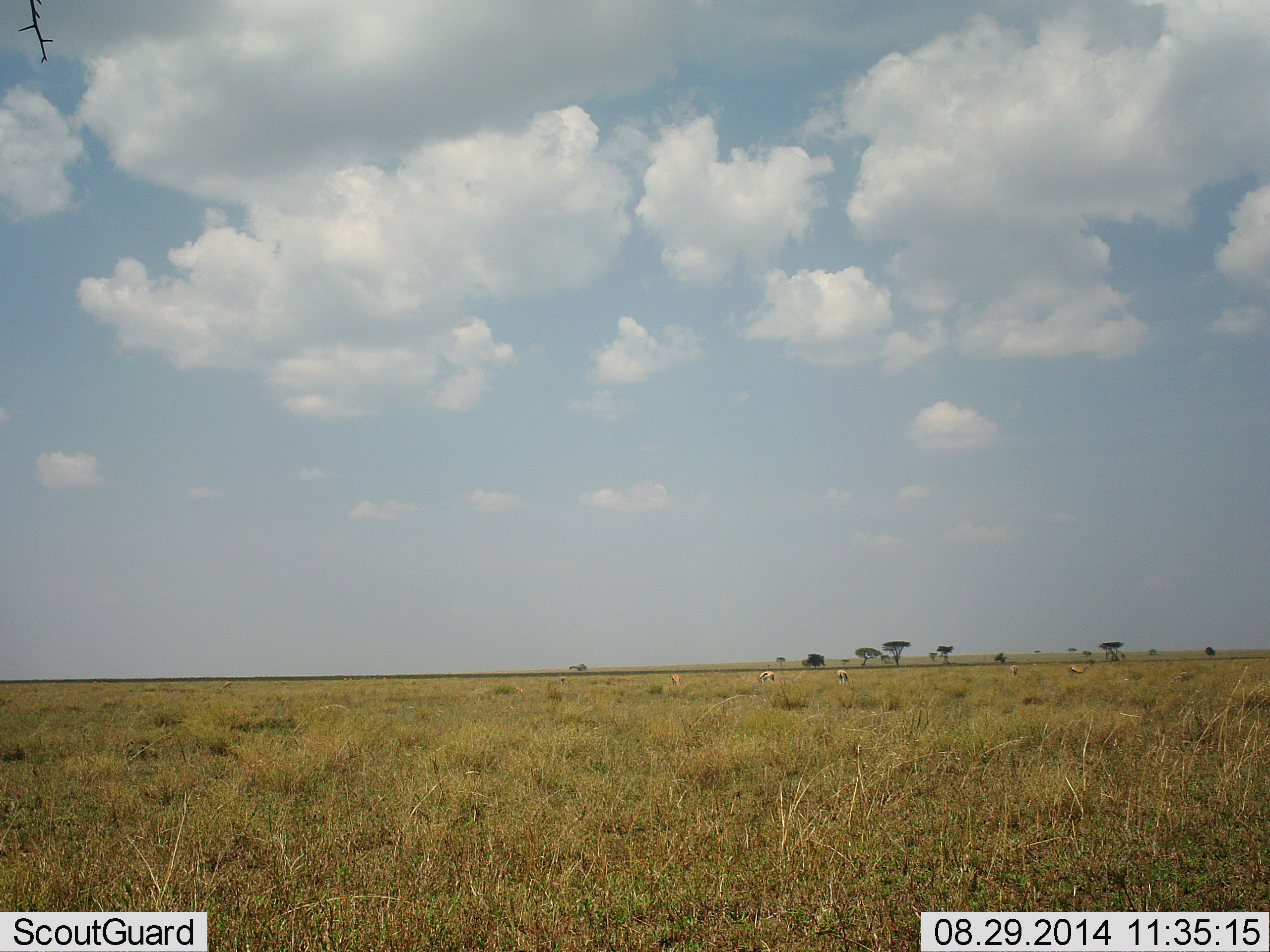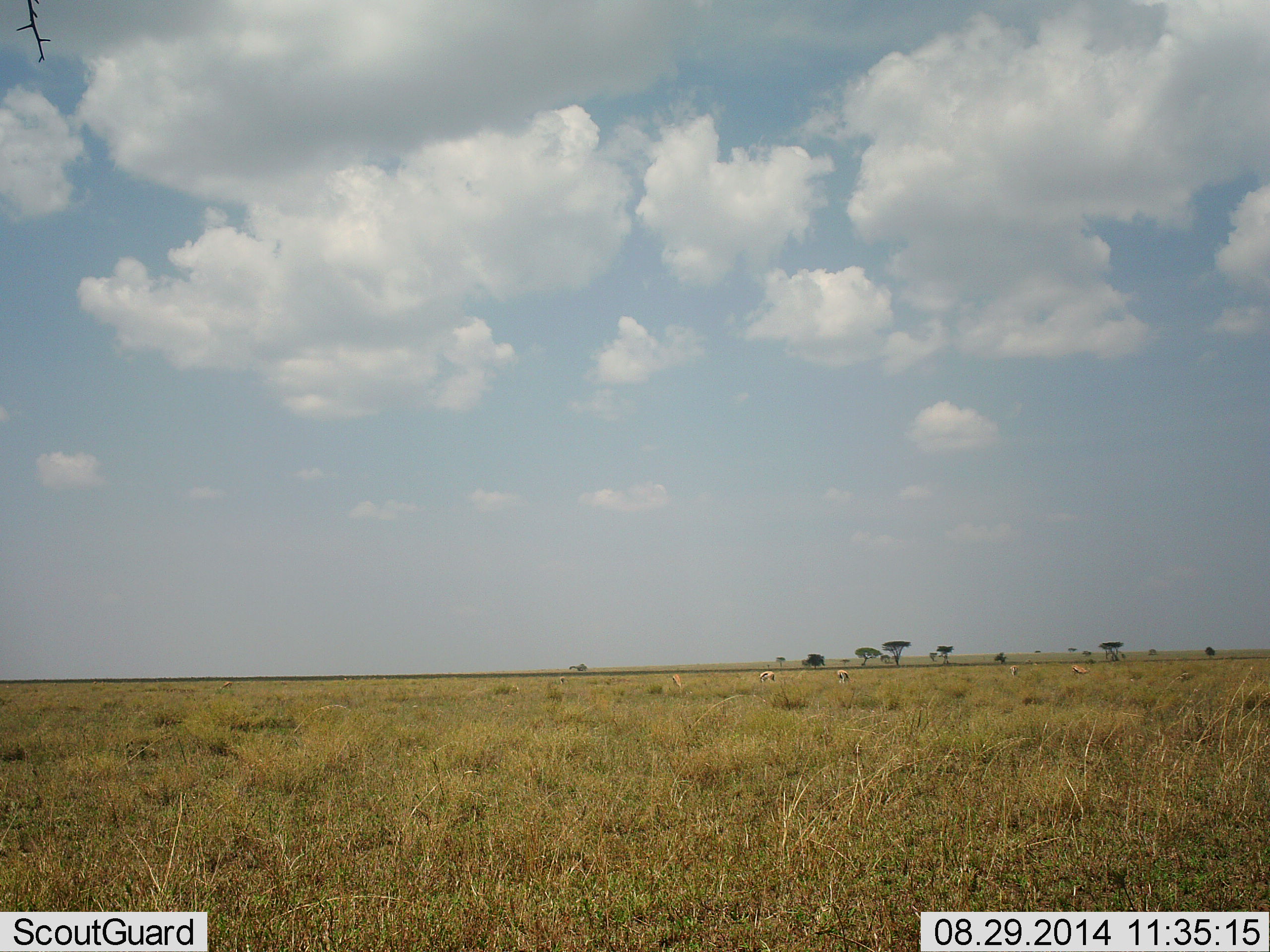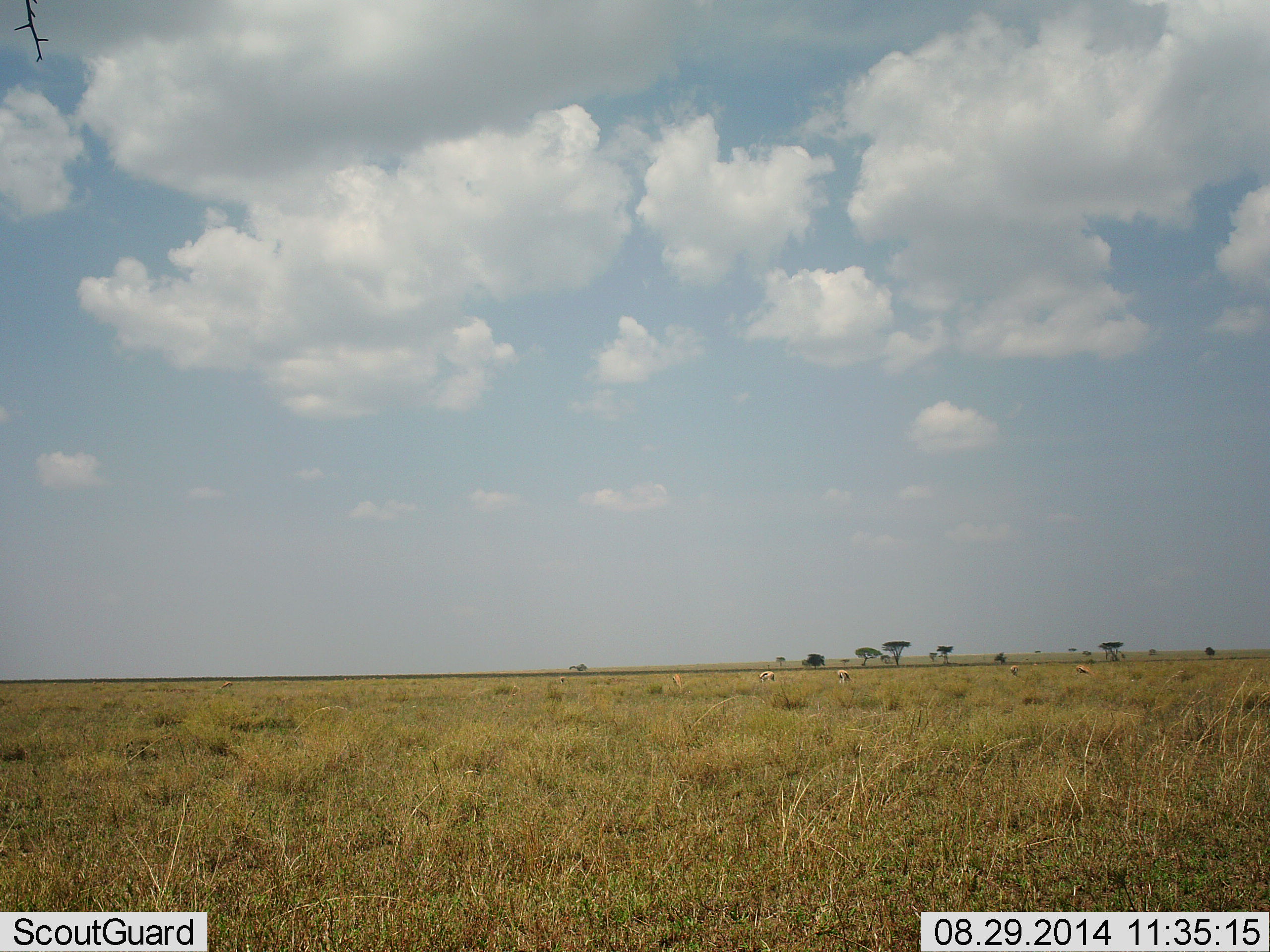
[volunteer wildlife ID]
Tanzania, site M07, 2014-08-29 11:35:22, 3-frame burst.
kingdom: Animalia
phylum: Chordata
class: Mammalia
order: Artiodactyla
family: Bovidae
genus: Nanger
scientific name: Nanger granti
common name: grant's gazelle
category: gazellegrants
Gazellegrants (grant's gazelle) (Nanger granti), count 5. Behavior (volunteer vote fractions): standing 33%, resting 0%, moving 17%, interacting 0%. Young present (vote fraction): 0%. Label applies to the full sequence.